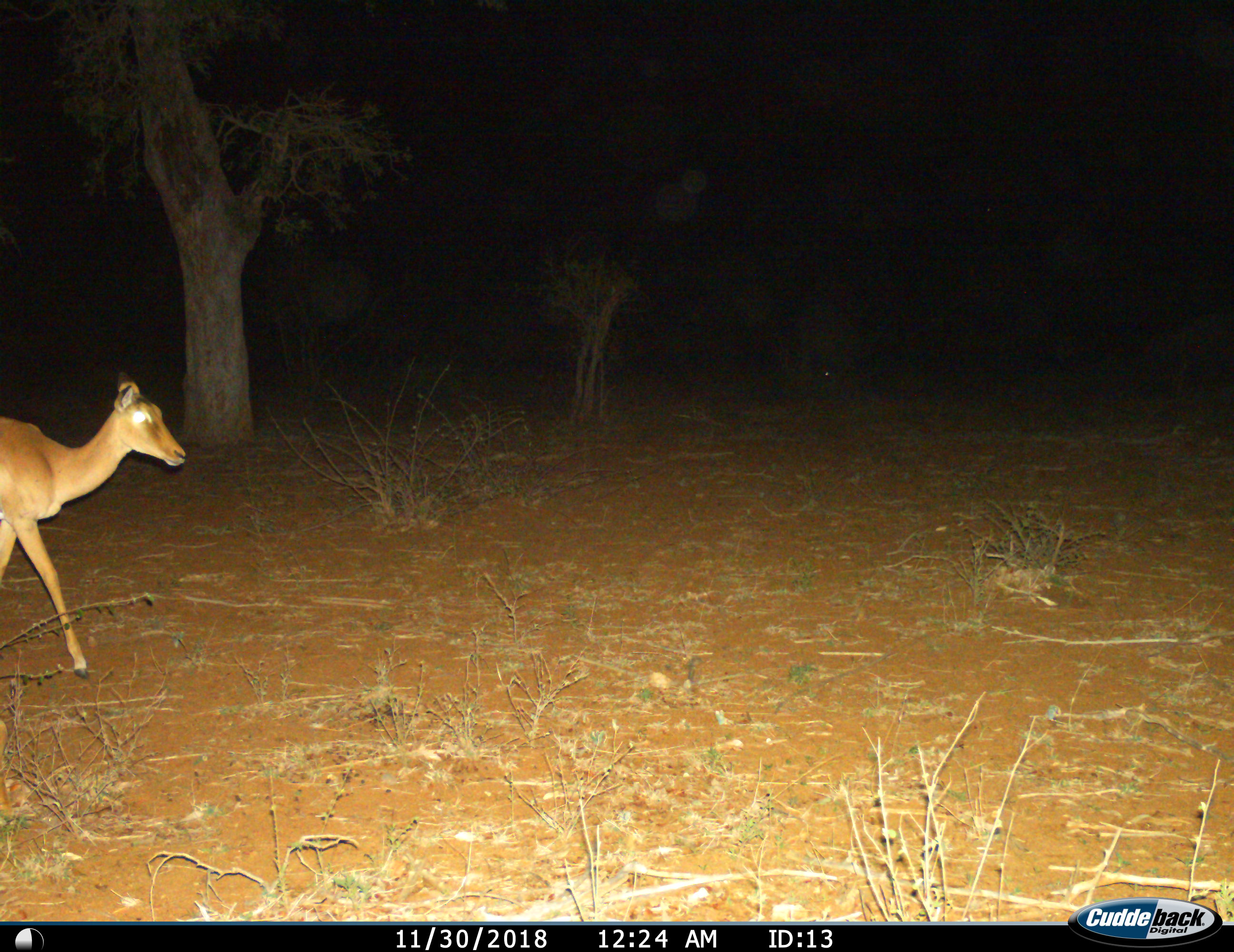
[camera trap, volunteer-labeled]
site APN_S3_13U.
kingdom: Animalia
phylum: Chordata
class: Mammalia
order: Artiodactyla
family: Bovidae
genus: Aepyceros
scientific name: Aepyceros melampus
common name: impala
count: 1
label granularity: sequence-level